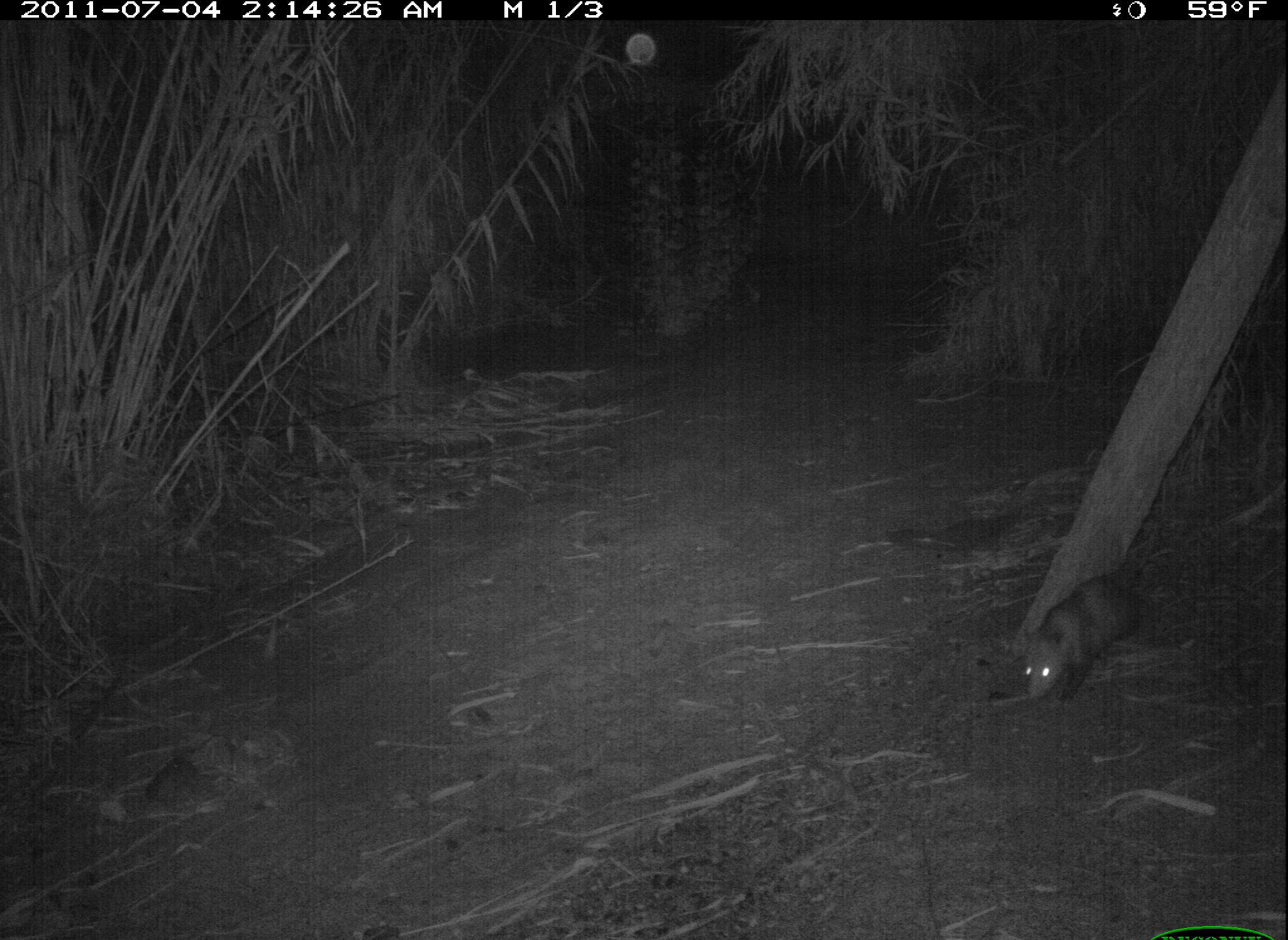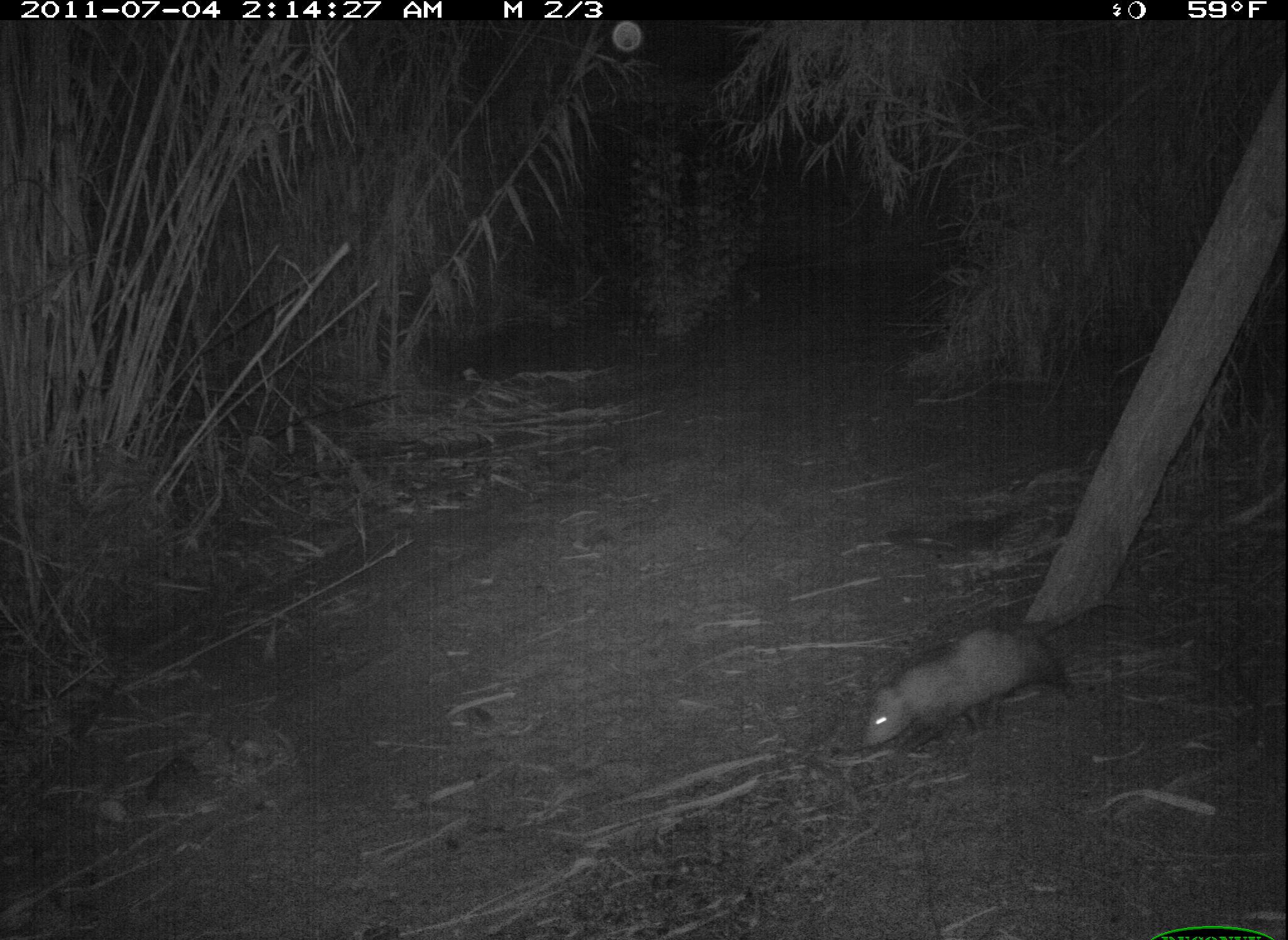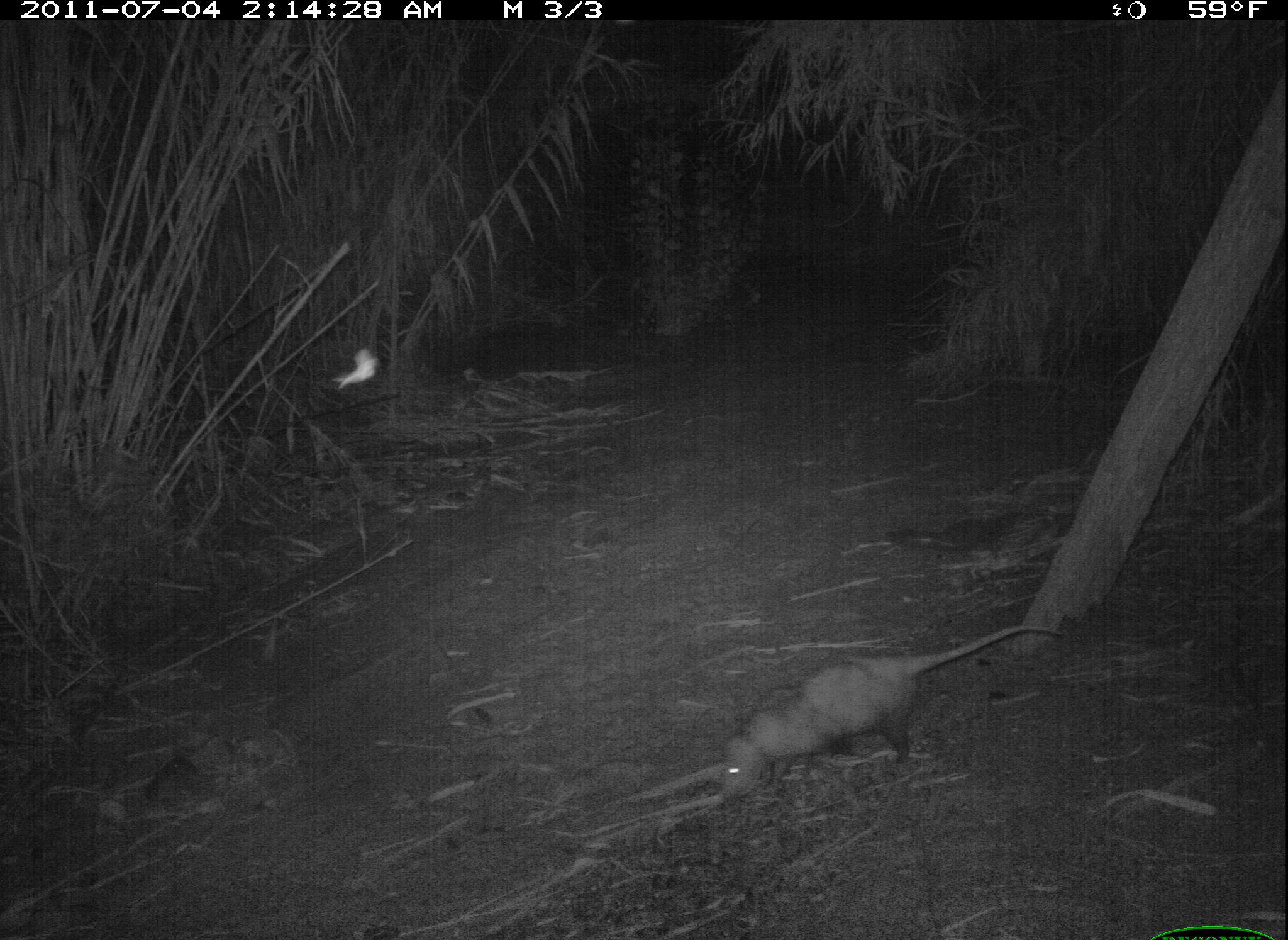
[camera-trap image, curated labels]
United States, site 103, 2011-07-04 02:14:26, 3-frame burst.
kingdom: Animalia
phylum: Chordata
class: Mammalia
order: Didelphimorphia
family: Didelphidae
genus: Didelphis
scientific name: Didelphis virginiana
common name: virginia opossum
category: opossum